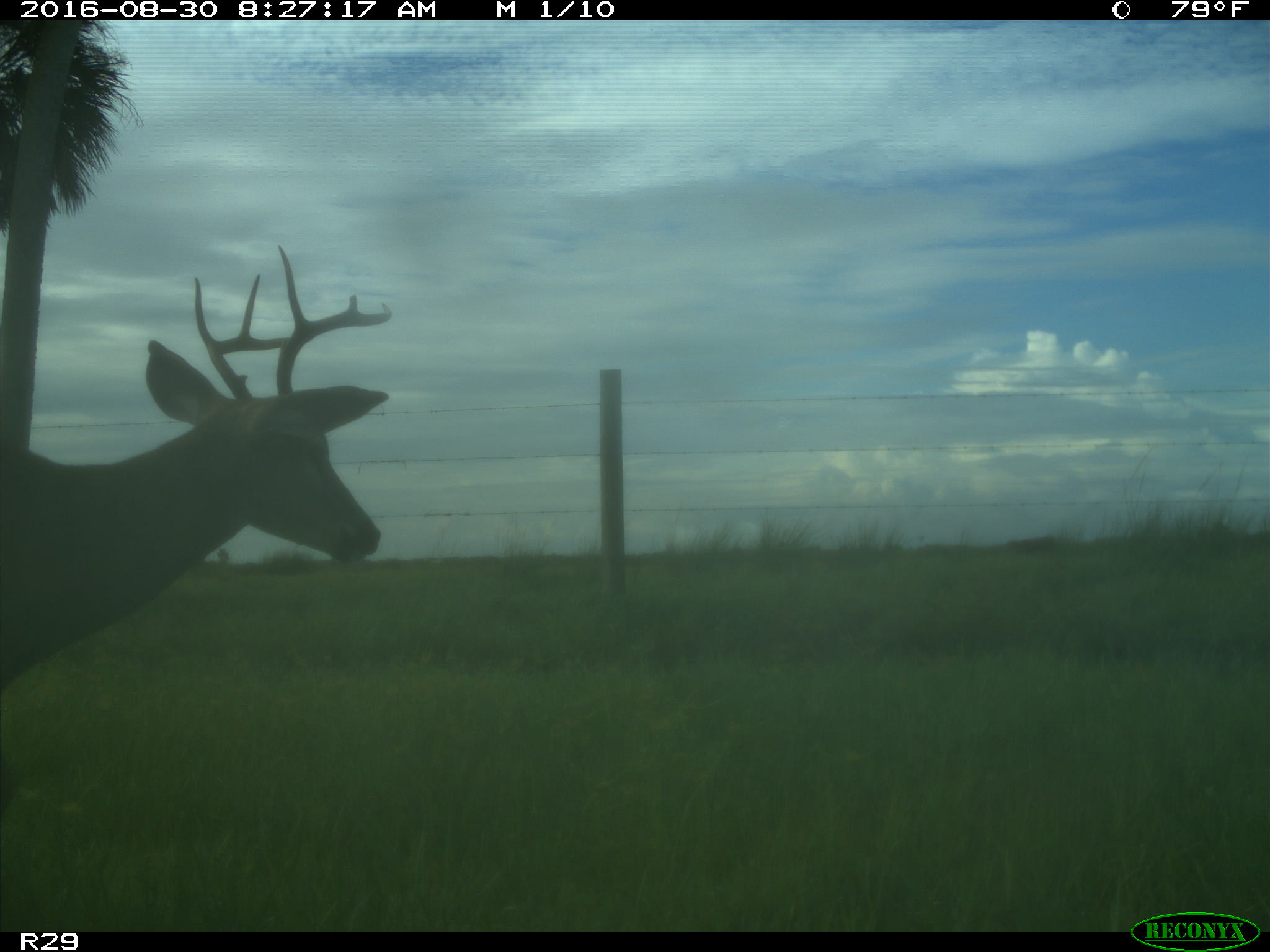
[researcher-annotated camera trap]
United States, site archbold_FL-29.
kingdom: Animalia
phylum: Chordata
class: Mammalia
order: Artiodactyla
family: Cervidae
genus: Odocoileus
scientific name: Odocoileus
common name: deer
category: unidentified deer